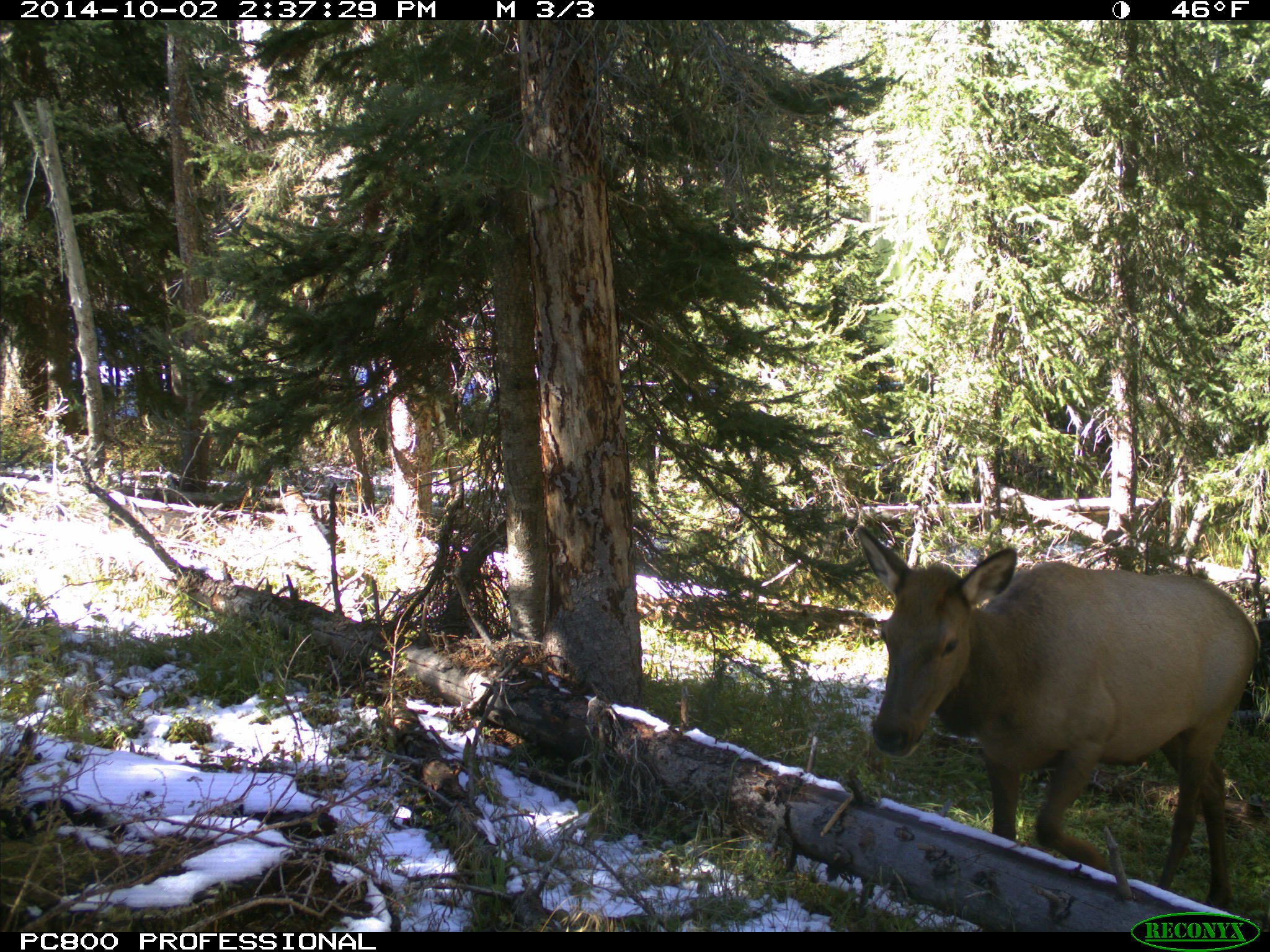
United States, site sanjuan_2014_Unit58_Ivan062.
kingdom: Animalia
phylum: Chordata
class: Mammalia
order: Artiodactyla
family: Cervidae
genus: Cervus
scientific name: Cervus elaphus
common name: red deer